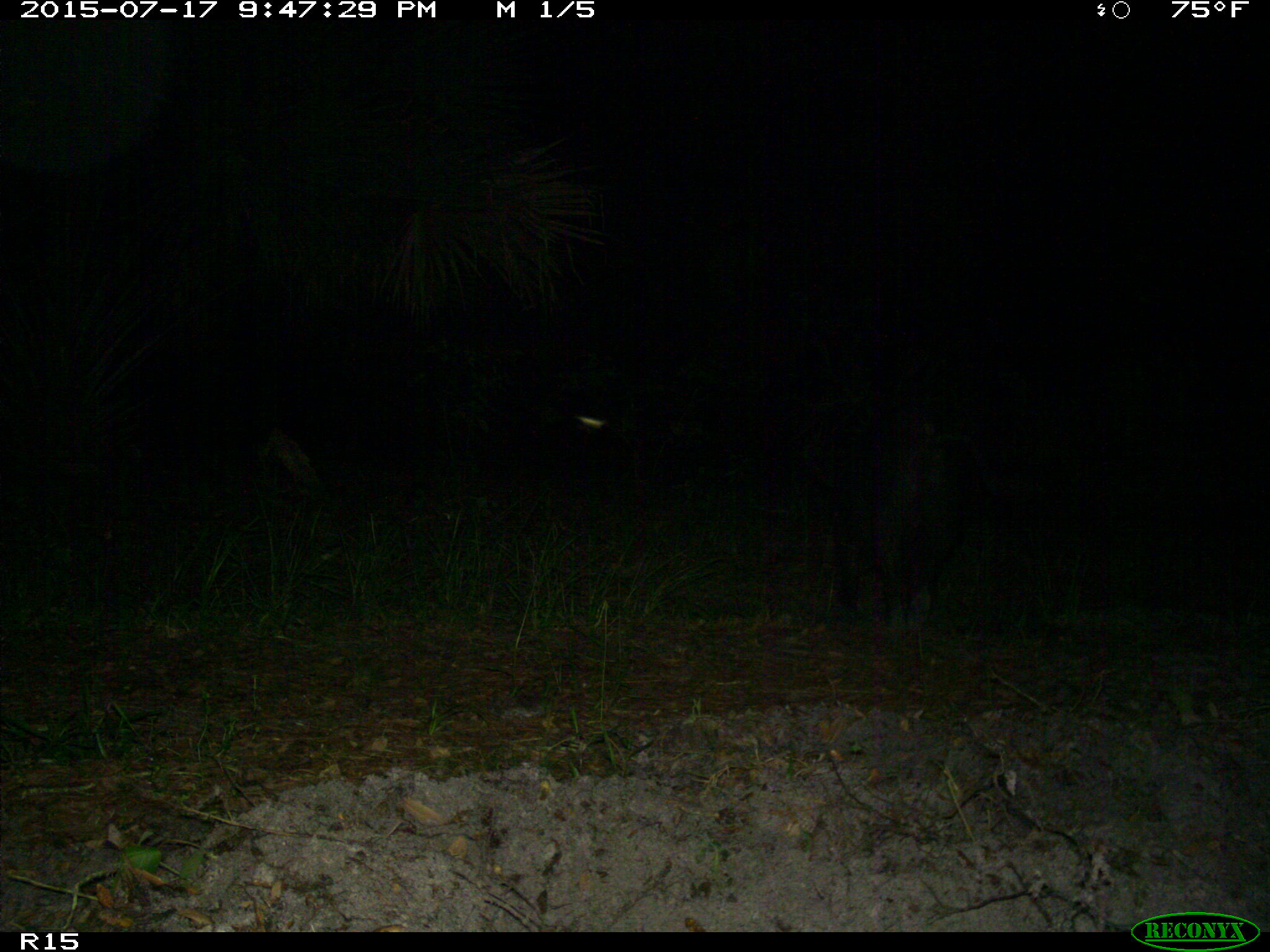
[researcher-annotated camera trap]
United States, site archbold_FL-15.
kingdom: Animalia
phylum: Chordata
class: Mammalia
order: Artiodactyla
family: Suidae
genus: Sus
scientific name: Sus scrofa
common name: wild boar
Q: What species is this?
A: Sus scrofa (wild boar).